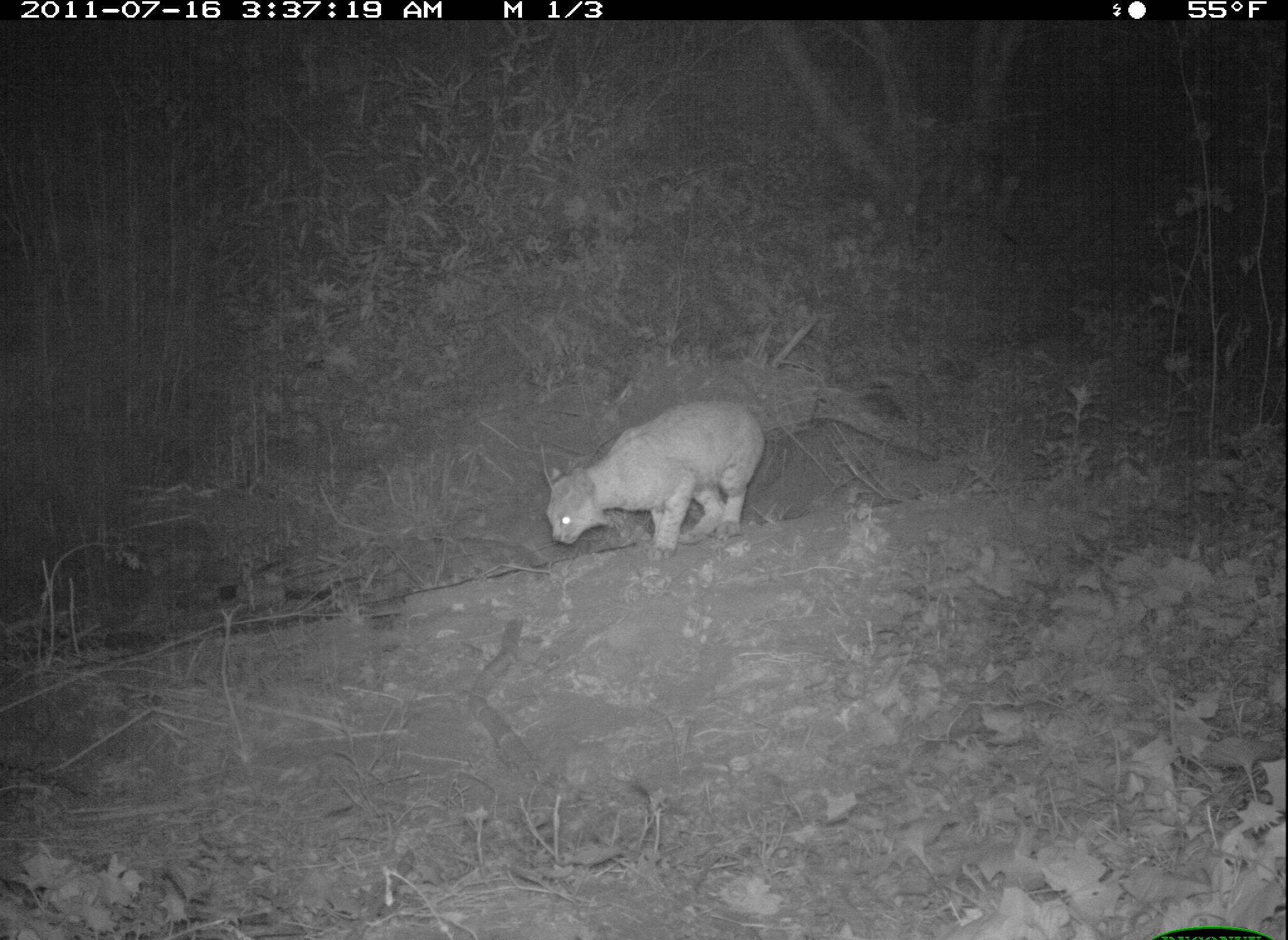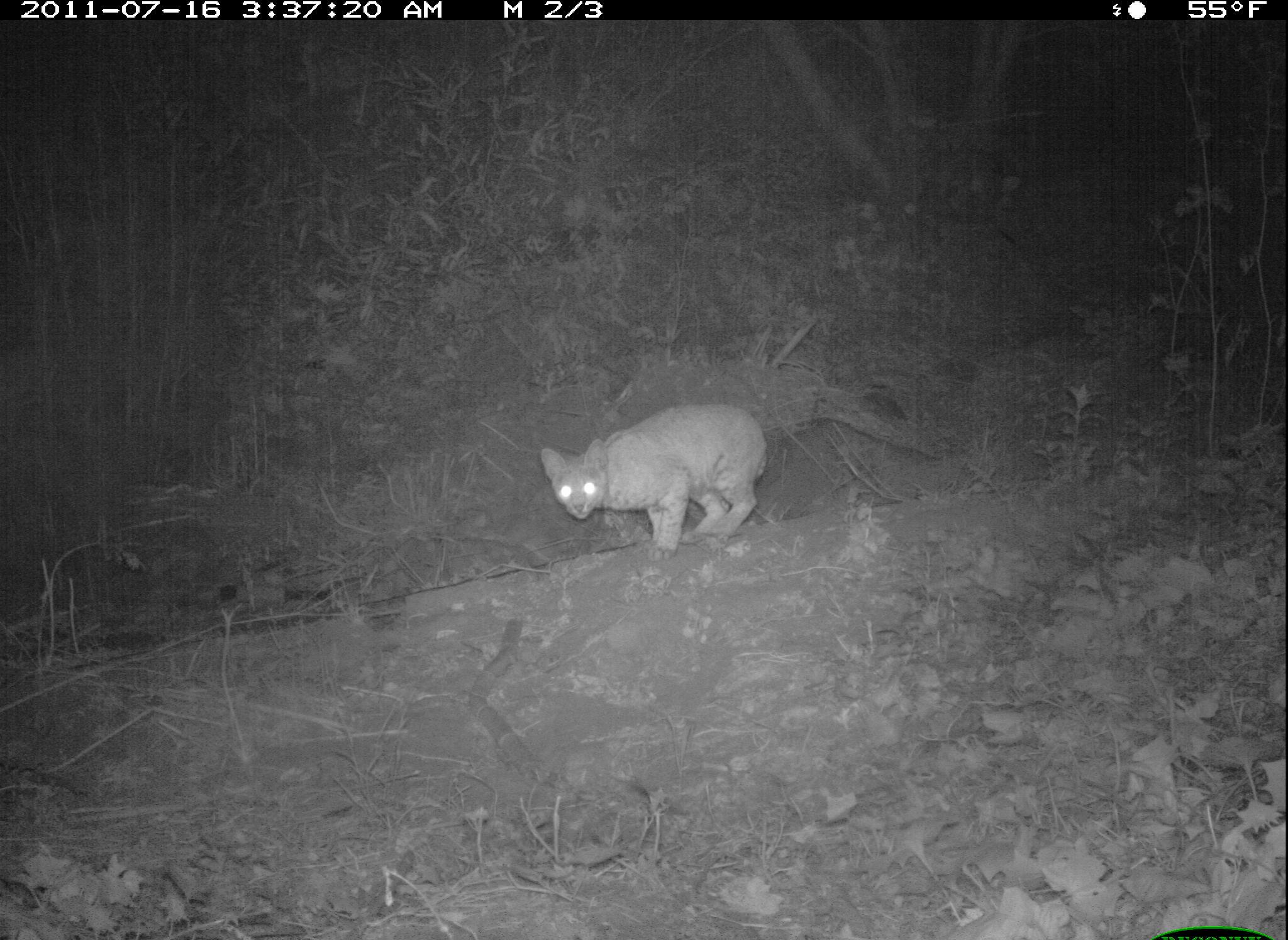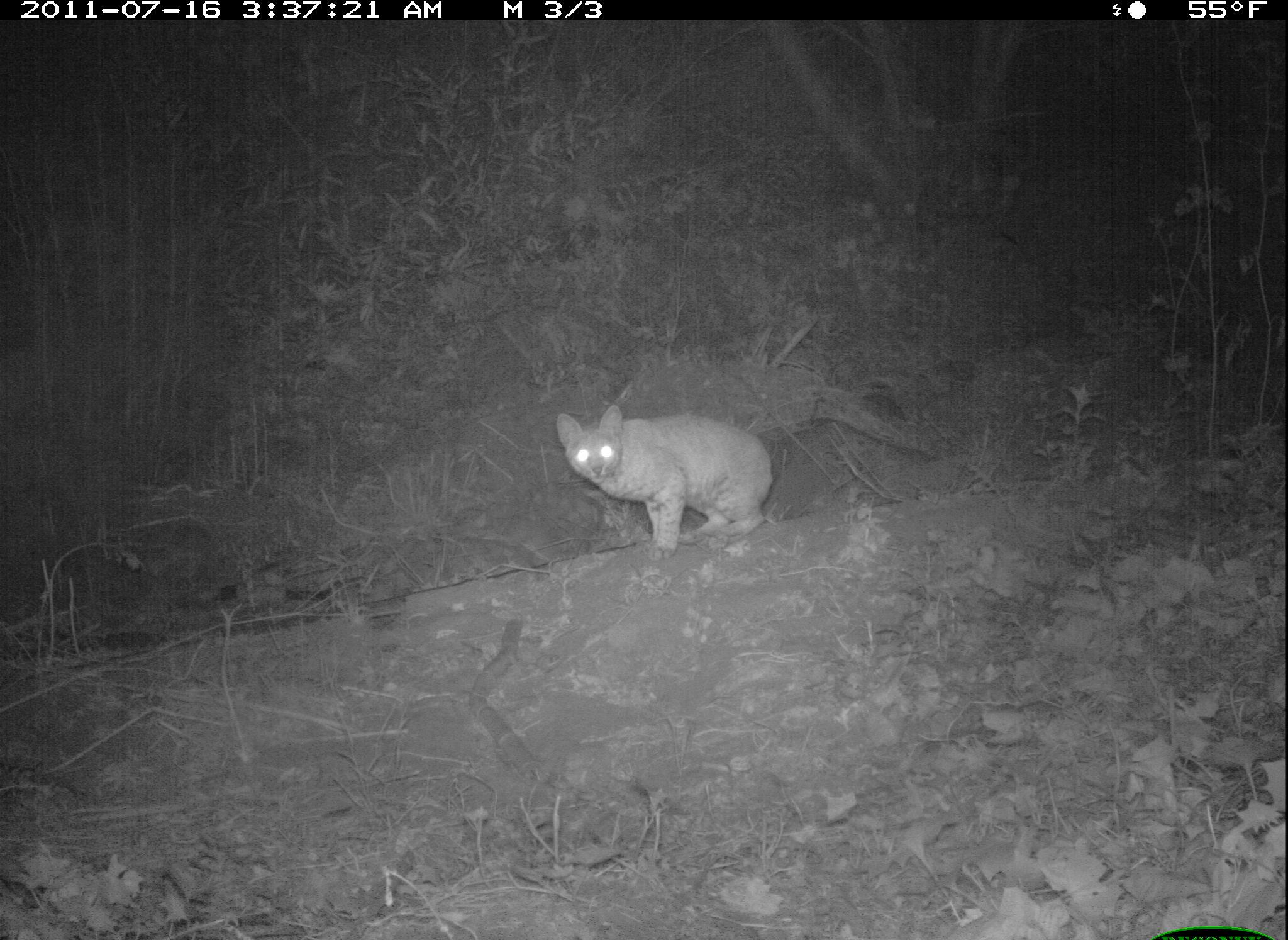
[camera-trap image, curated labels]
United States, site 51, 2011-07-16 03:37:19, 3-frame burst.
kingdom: Animalia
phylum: Chordata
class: Mammalia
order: Carnivora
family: Felidae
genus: Lynx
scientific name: Lynx rufus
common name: bobcat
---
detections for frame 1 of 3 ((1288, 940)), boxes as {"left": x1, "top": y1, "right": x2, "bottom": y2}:
bobcat: {"left": 536, "top": 388, "right": 781, "bottom": 564}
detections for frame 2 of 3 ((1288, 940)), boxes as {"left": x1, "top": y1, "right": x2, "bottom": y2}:
bobcat: {"left": 530, "top": 393, "right": 781, "bottom": 562}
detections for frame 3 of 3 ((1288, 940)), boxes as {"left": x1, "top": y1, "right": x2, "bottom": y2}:
bobcat: {"left": 544, "top": 398, "right": 782, "bottom": 567}